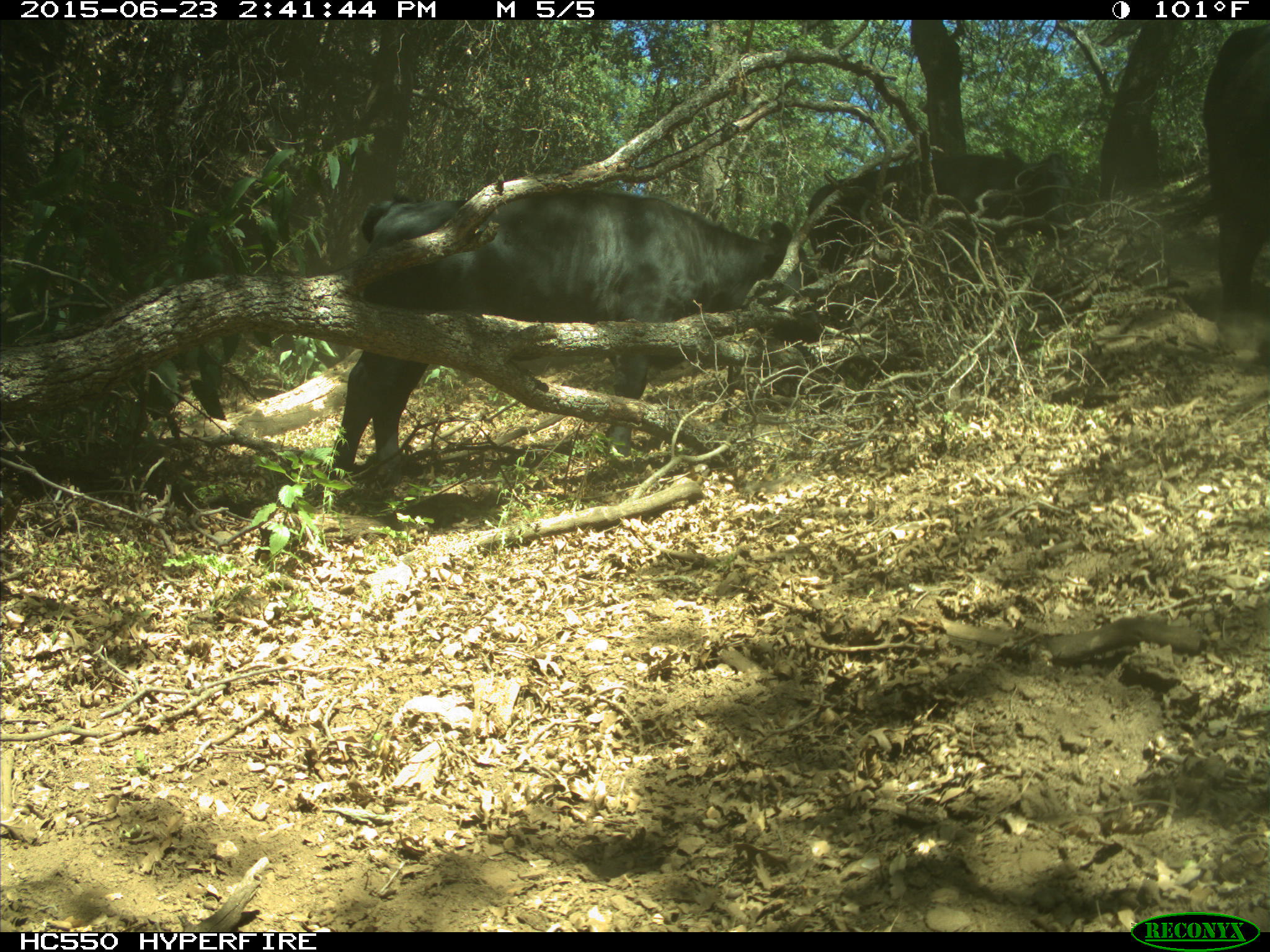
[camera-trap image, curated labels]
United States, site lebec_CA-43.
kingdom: Animalia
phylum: Chordata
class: Mammalia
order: Artiodactyla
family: Bovidae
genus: Bos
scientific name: Bos taurus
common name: domestic cow